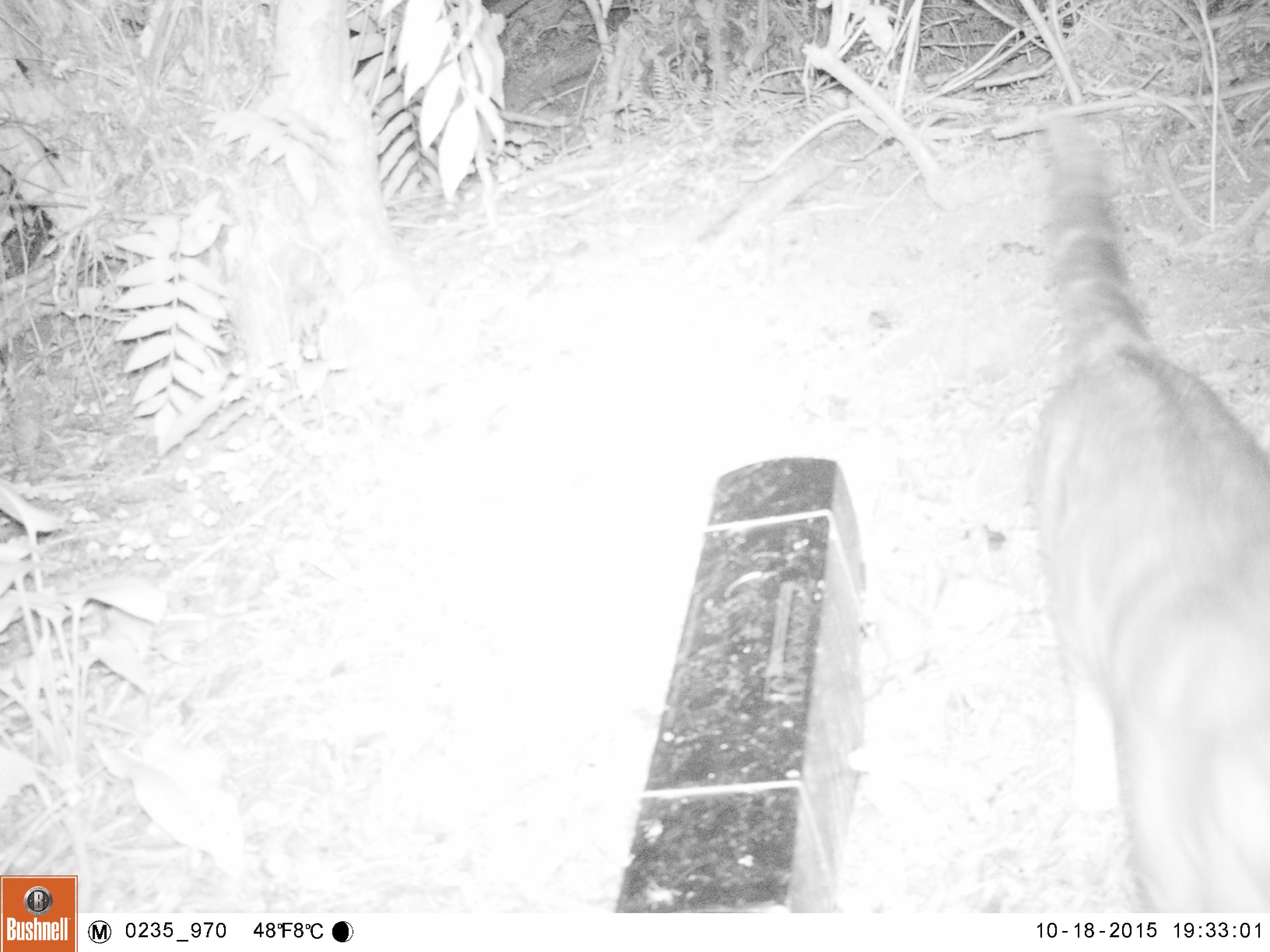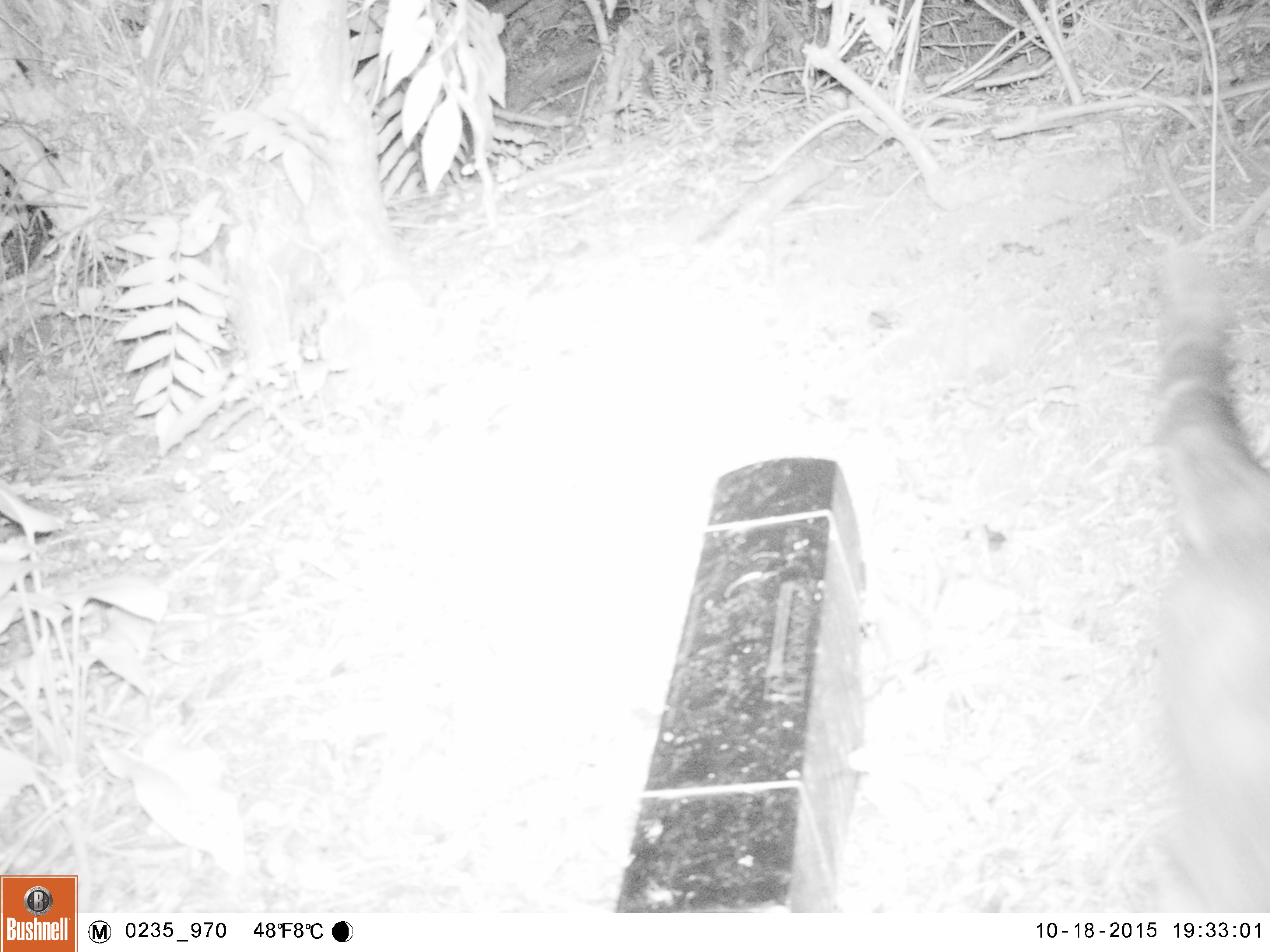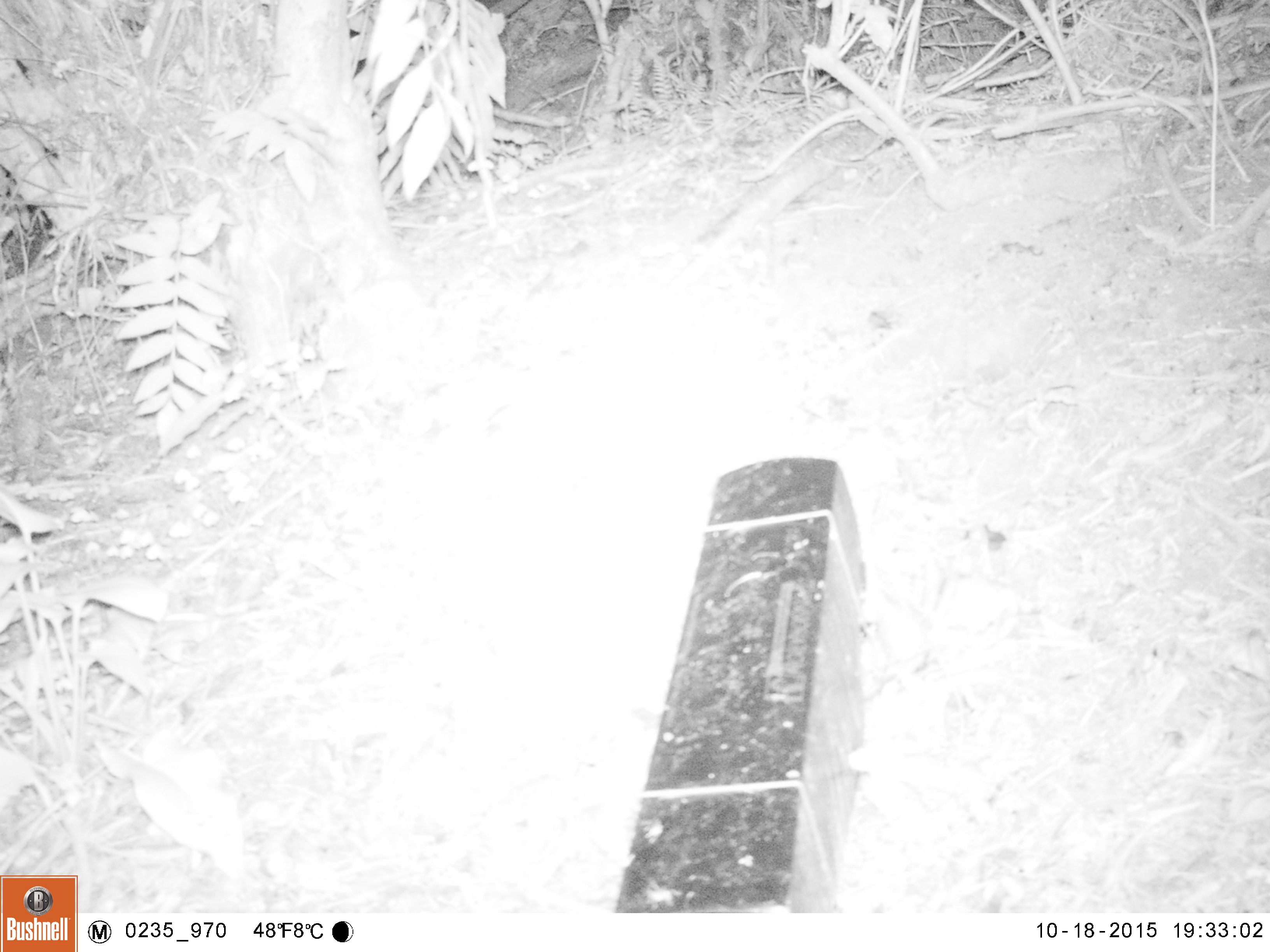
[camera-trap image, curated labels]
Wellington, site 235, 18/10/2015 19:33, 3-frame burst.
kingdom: Animalia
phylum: Chordata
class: Mammalia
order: Carnivora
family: Felidae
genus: Felis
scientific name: Felis catus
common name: cat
Cat (Felis catus).